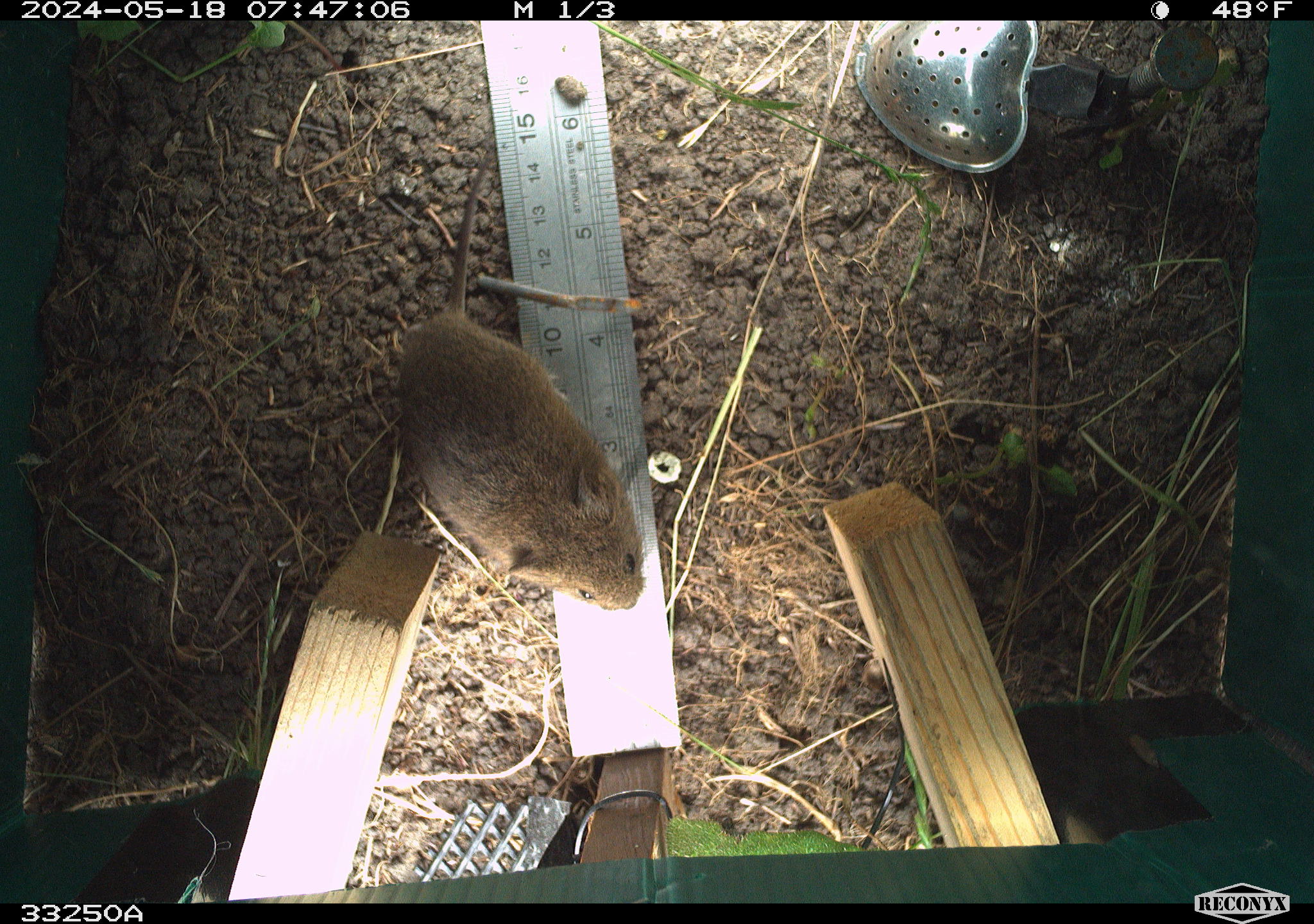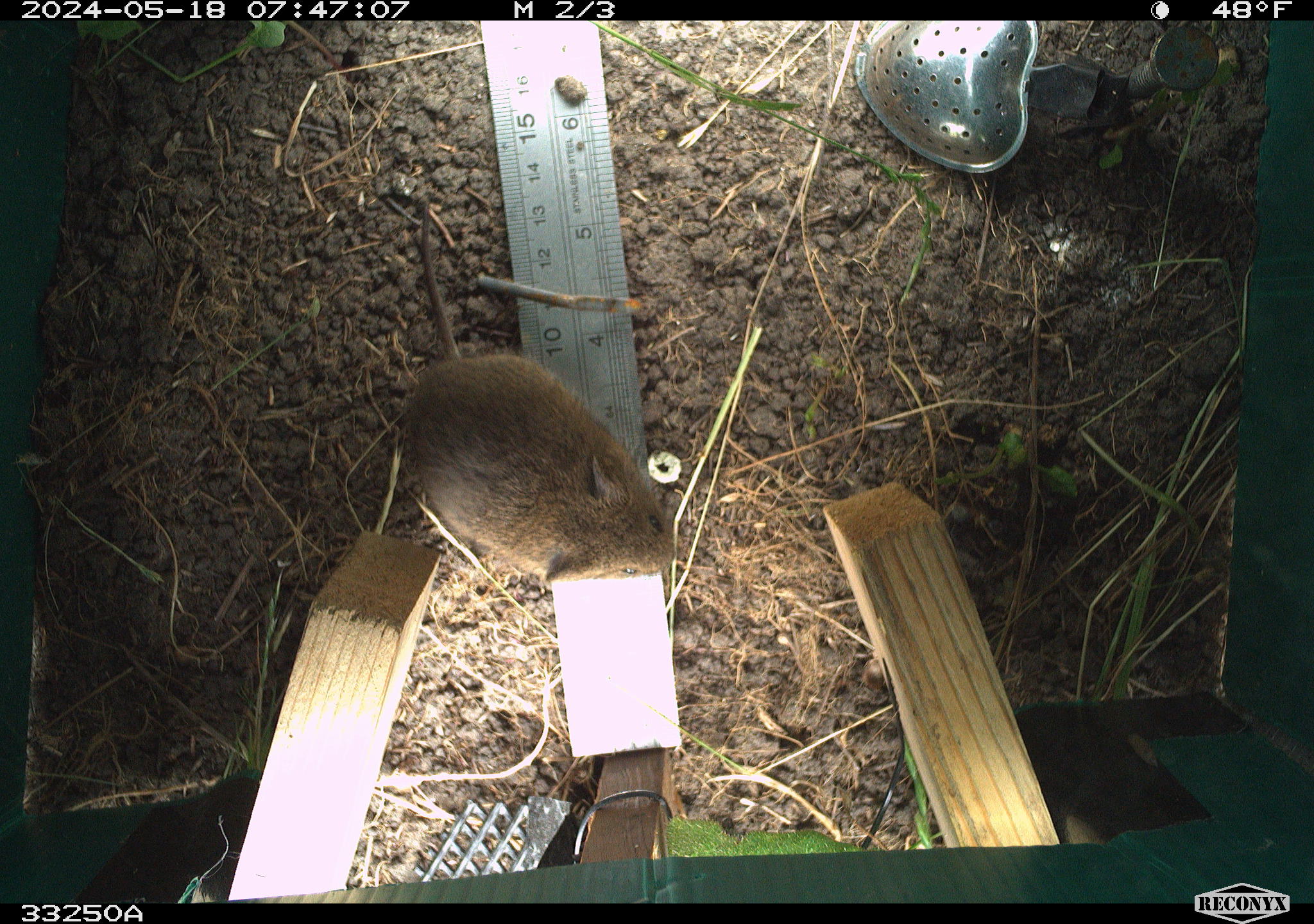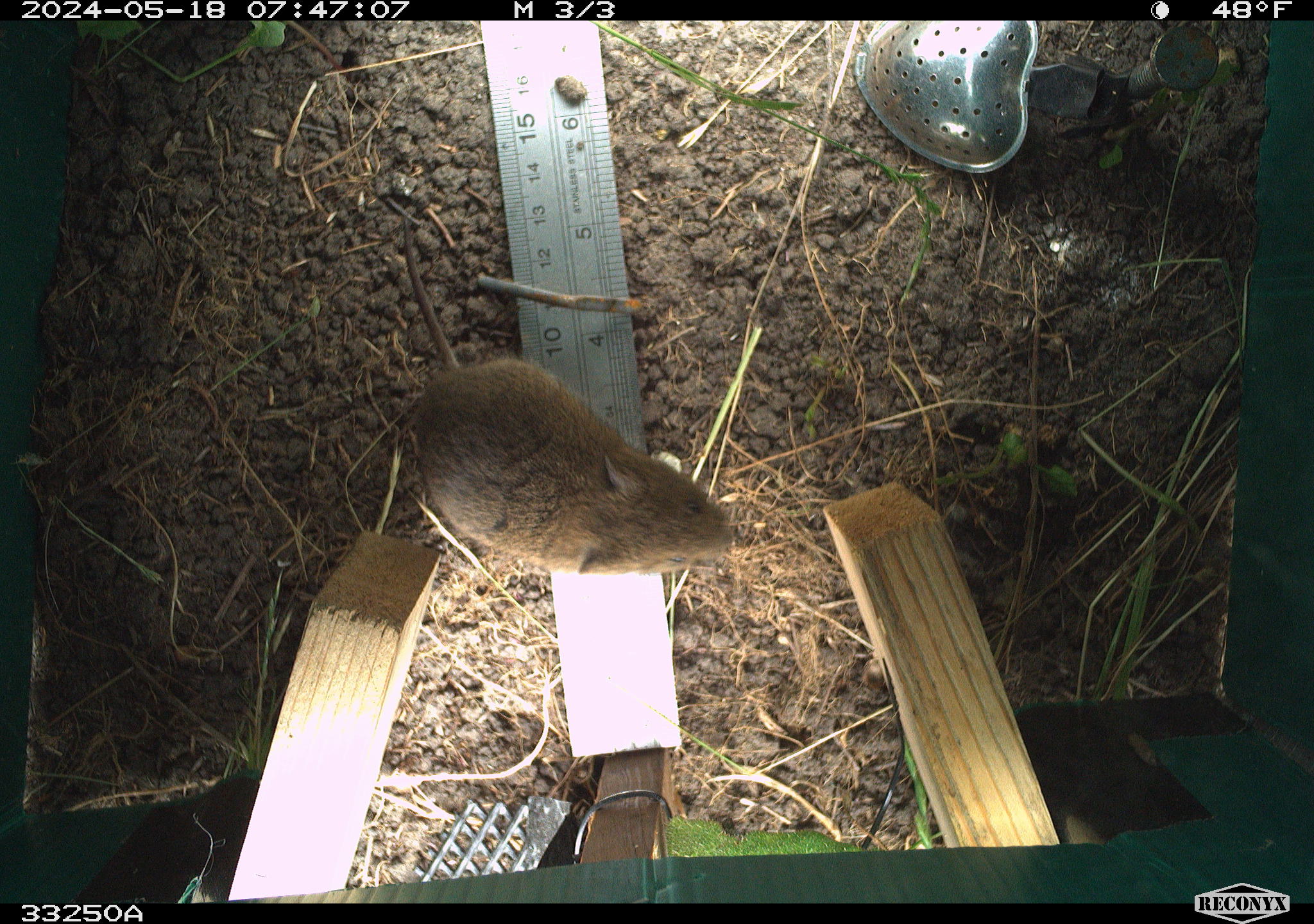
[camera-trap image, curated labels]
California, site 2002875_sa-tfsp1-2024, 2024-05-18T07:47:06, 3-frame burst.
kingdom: Animalia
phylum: Chordata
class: Mammalia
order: Rodentia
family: Cricetidae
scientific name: Arvicolinae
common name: voles, lemmings, and muskrats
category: arvicolinae subfamily